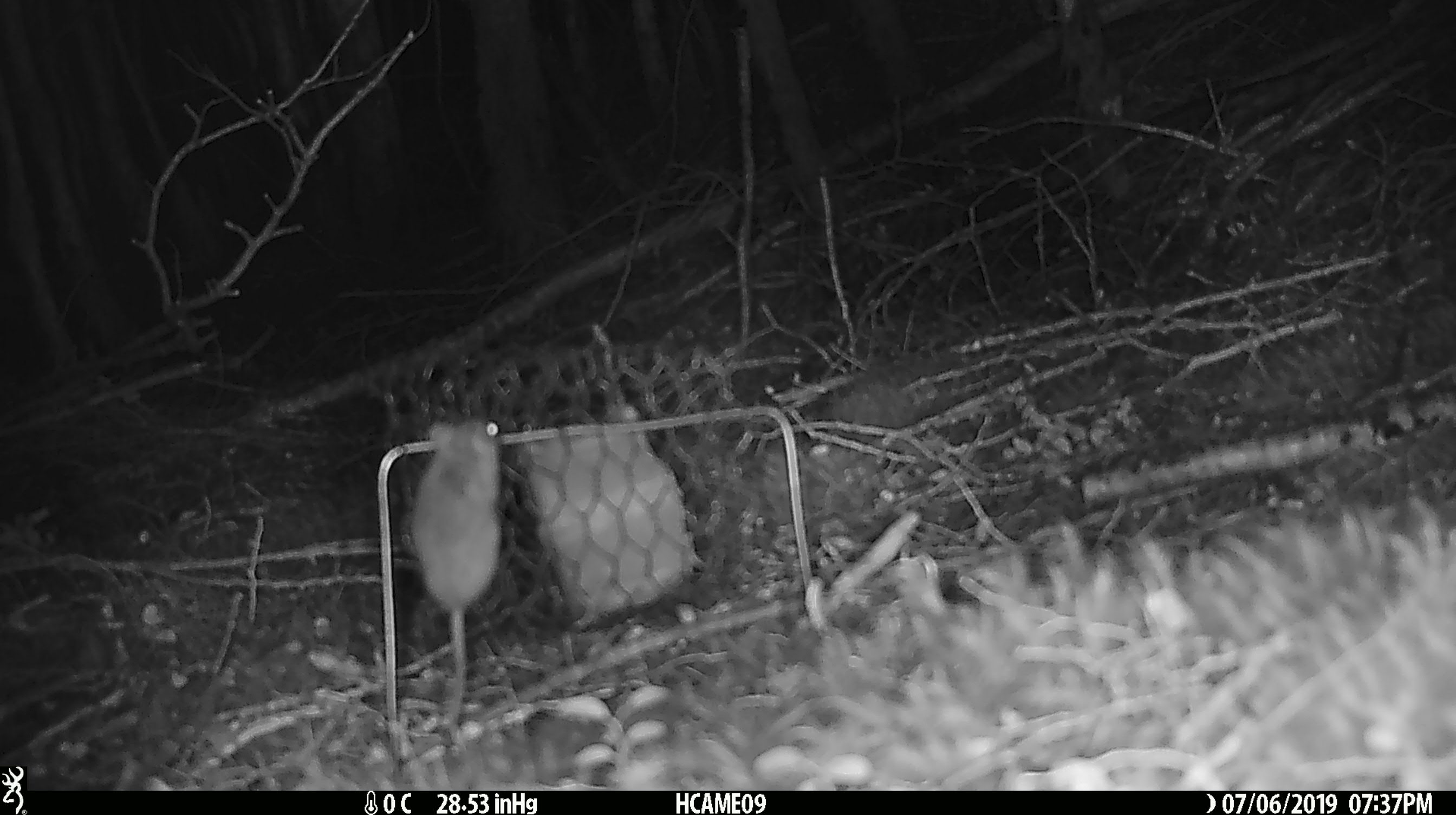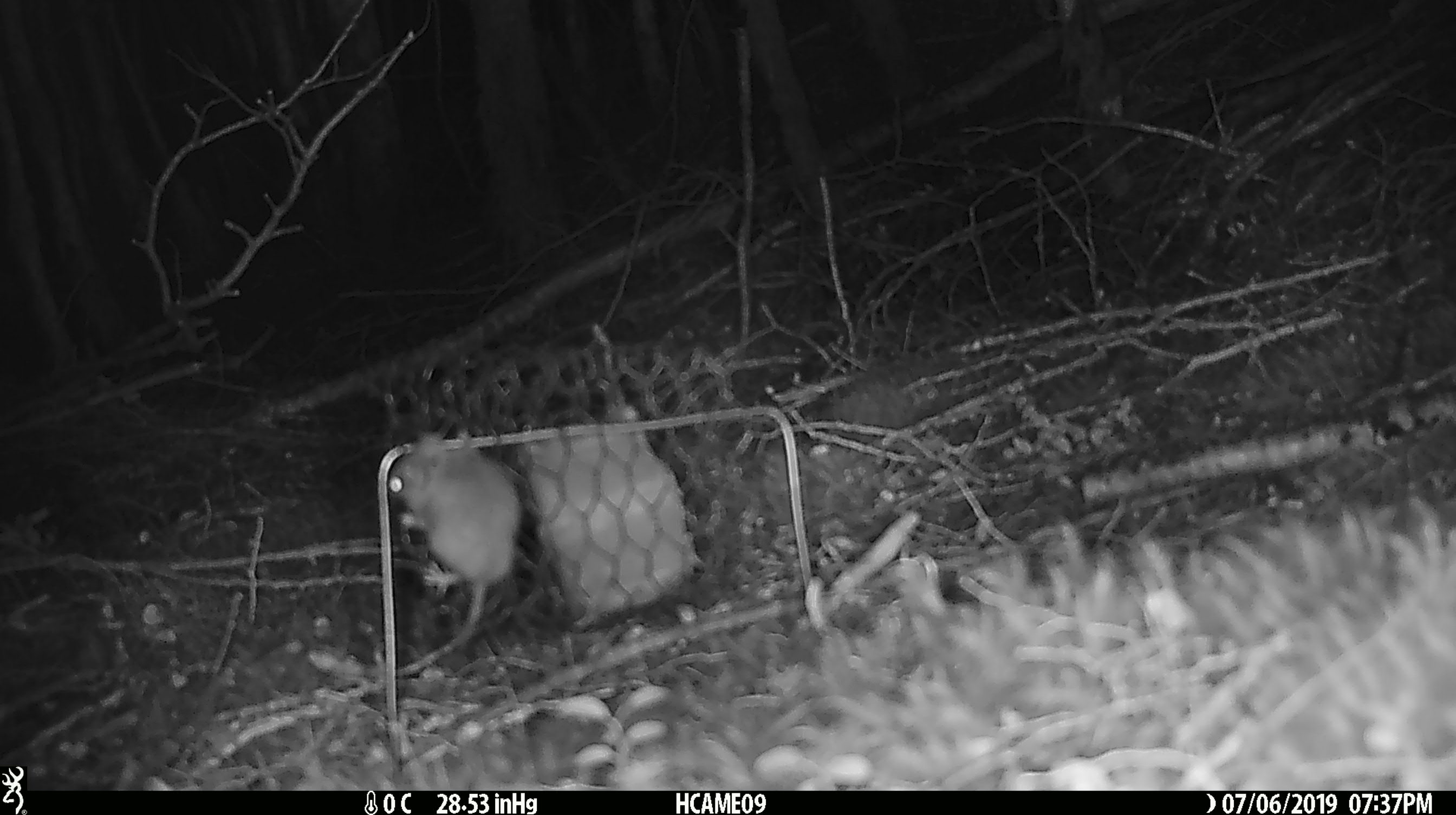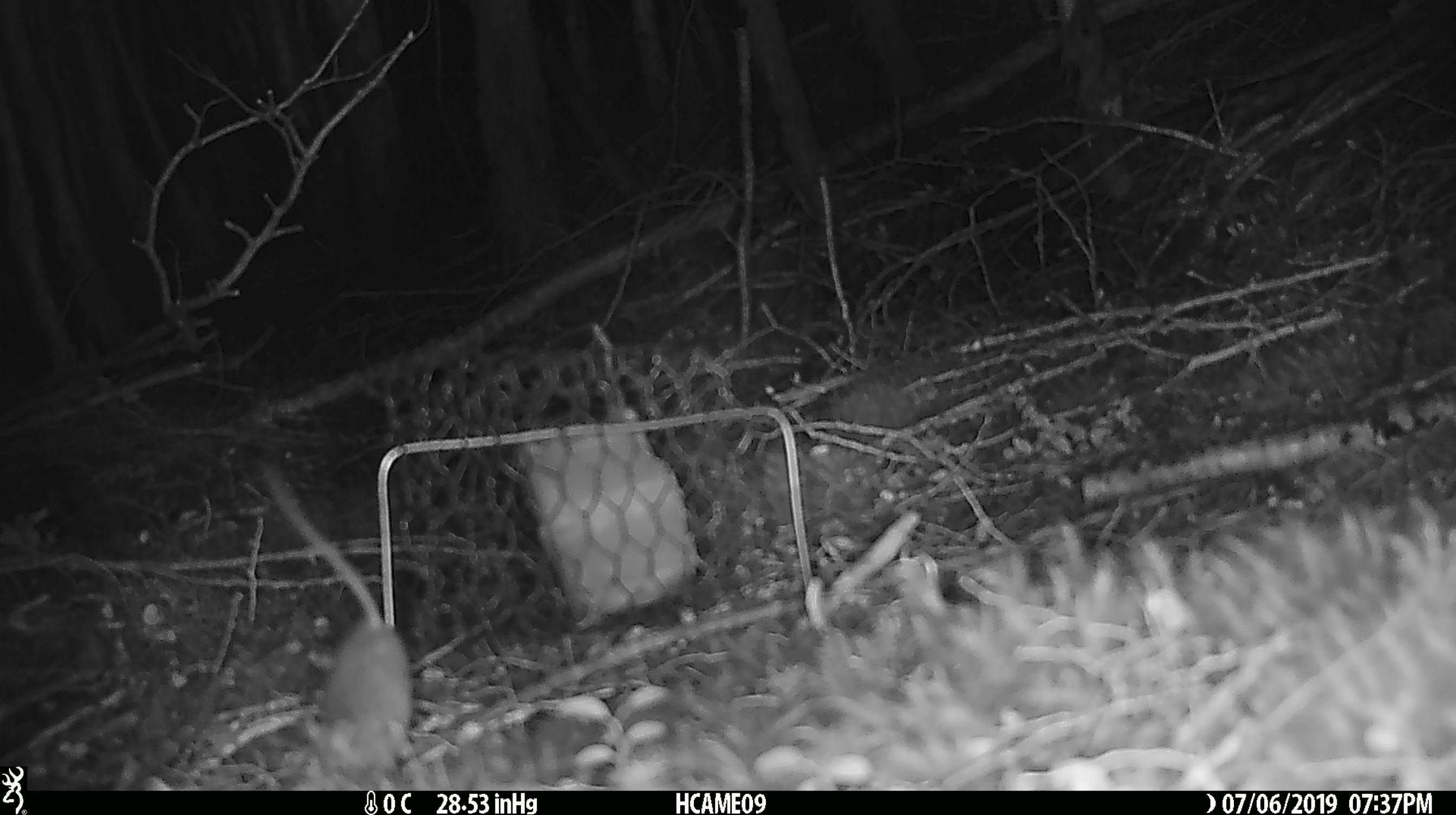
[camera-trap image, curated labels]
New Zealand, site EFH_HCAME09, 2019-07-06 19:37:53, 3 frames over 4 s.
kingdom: Animalia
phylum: Chordata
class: Mammalia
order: Rodentia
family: Muridae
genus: Mus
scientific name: Mus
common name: mouse